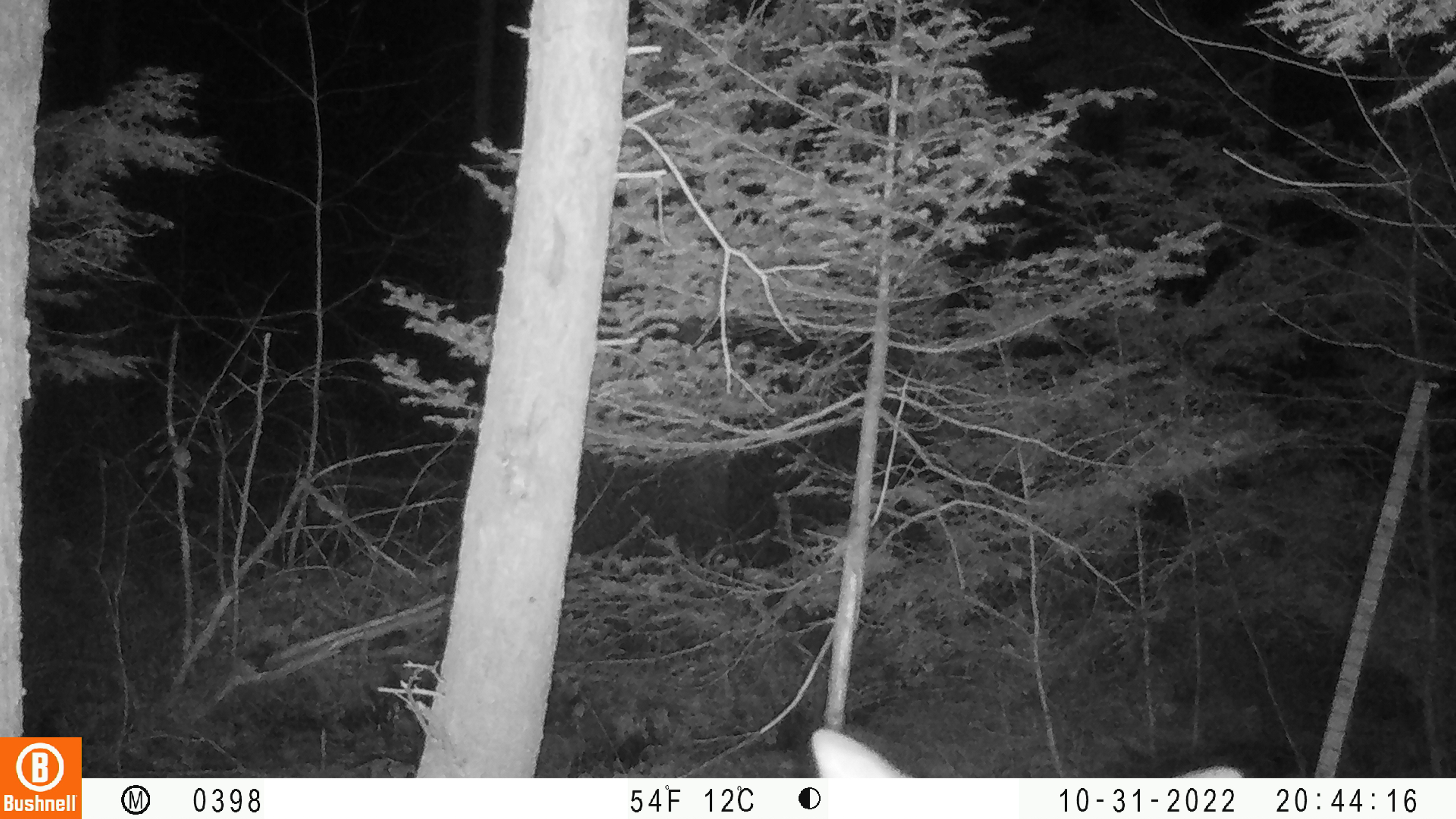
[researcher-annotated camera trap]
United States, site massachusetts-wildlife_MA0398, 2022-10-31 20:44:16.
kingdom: Animalia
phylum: Chordata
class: Mammalia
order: Artiodactyla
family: Cervidae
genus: Odocoileus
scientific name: Odocoileus virginianus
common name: white-tailed deer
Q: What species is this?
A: White-tailed deer (Odocoileus virginianus).